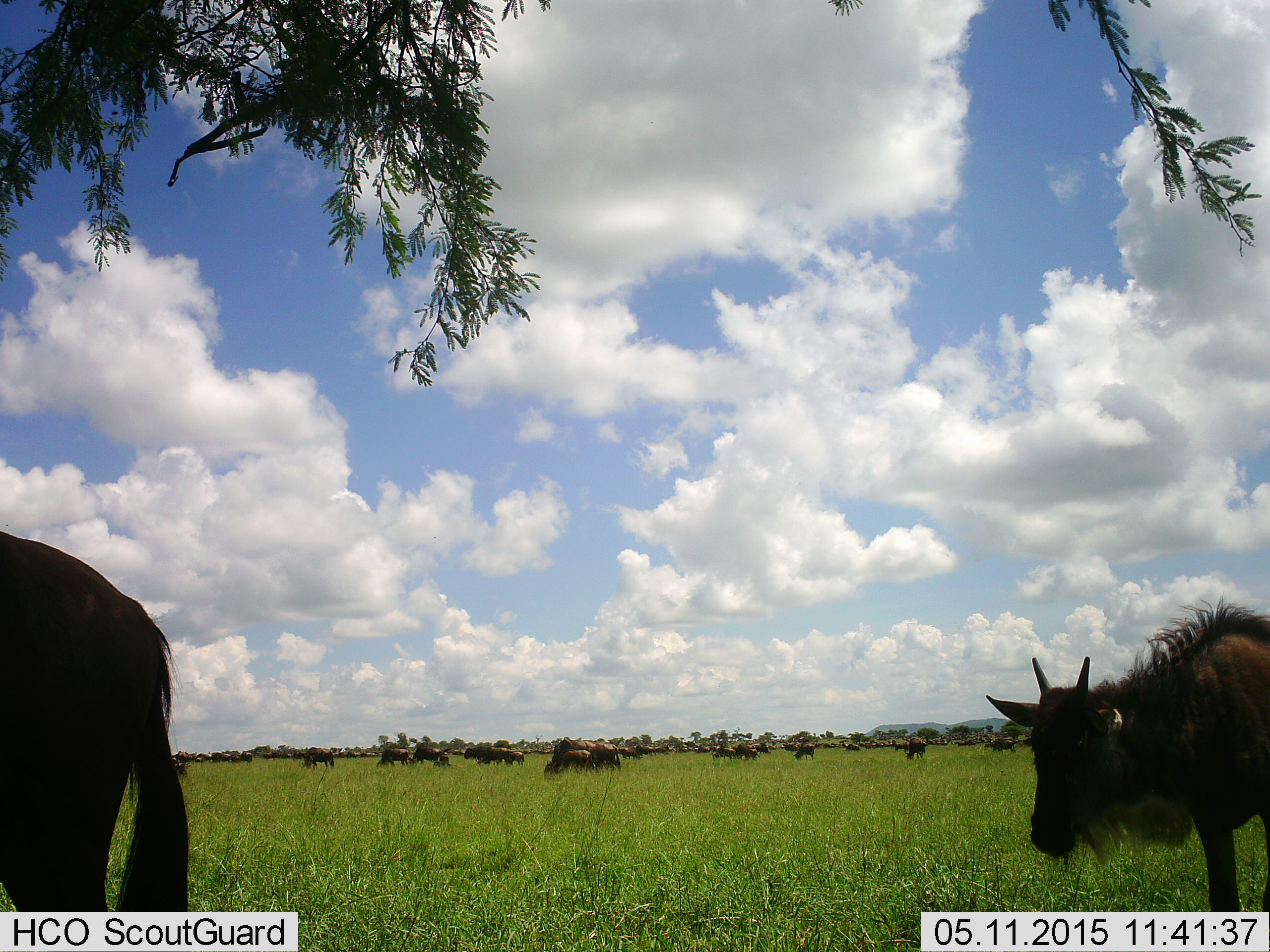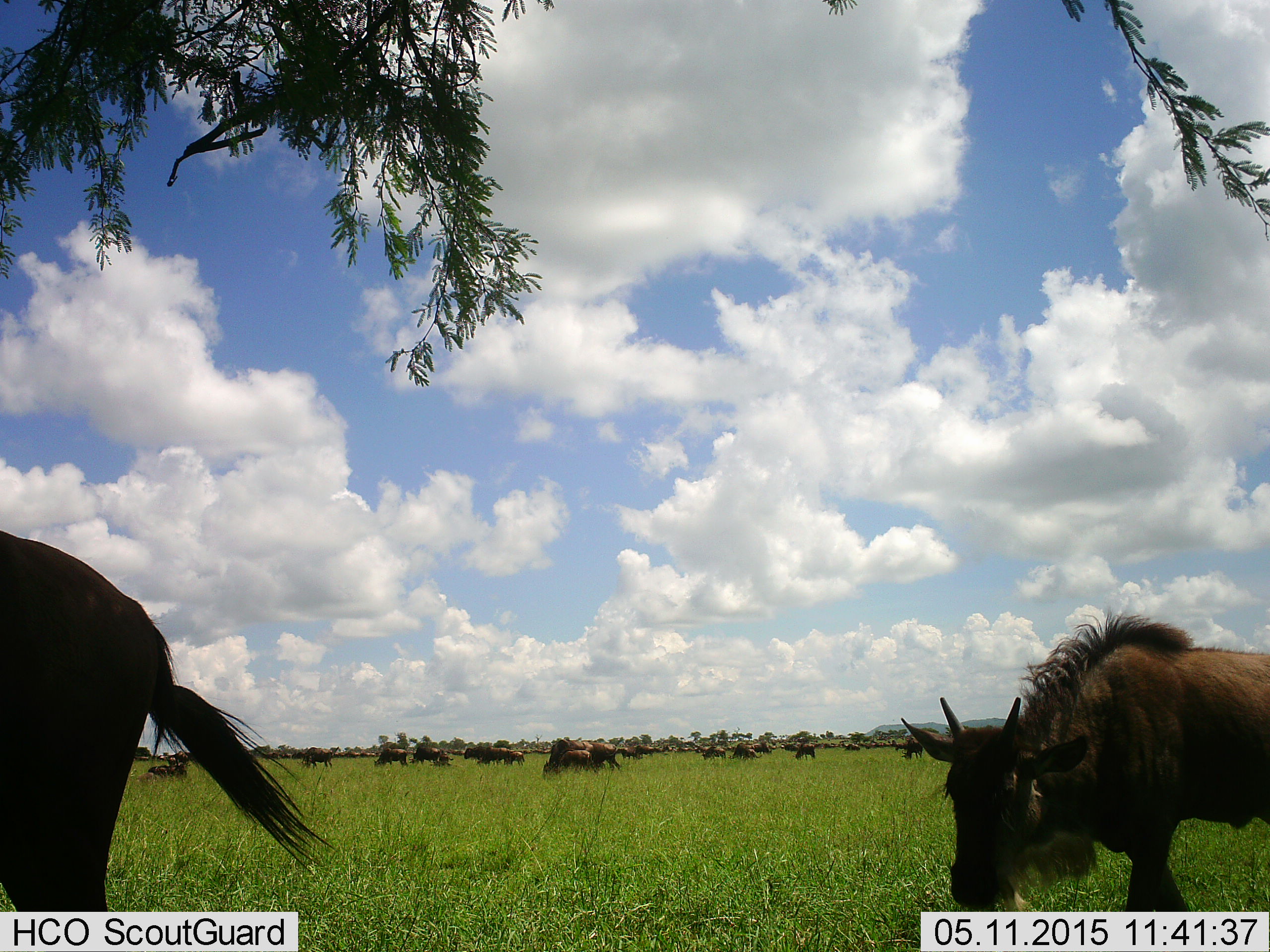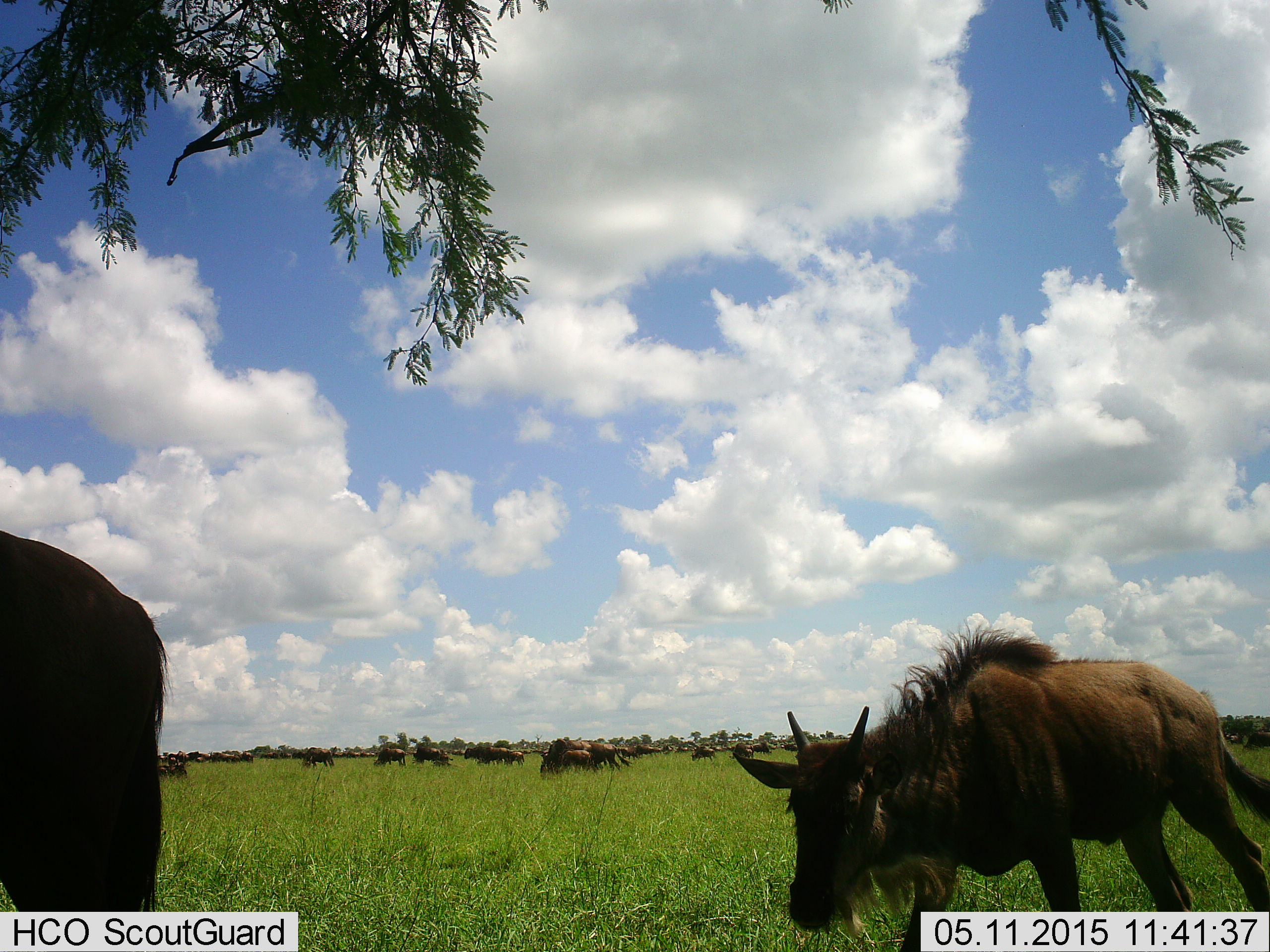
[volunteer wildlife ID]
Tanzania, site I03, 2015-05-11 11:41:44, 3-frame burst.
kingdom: Animalia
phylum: Chordata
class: Mammalia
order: Artiodactyla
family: Bovidae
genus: Connochaetes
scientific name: Connochaetes taurinus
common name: blue wildebeest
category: wildebeest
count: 11-50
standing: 30%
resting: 20%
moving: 70%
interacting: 0%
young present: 30%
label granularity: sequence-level